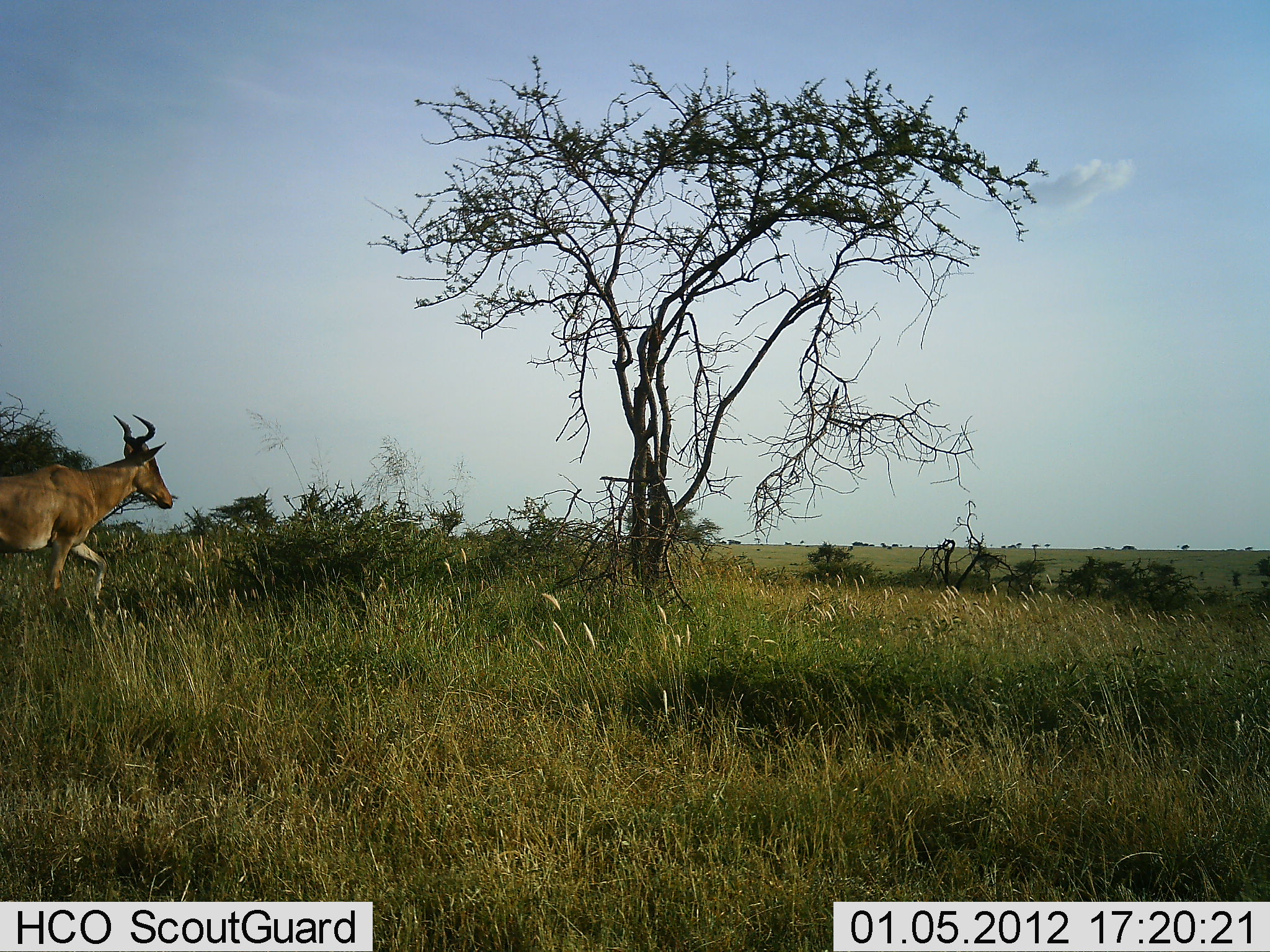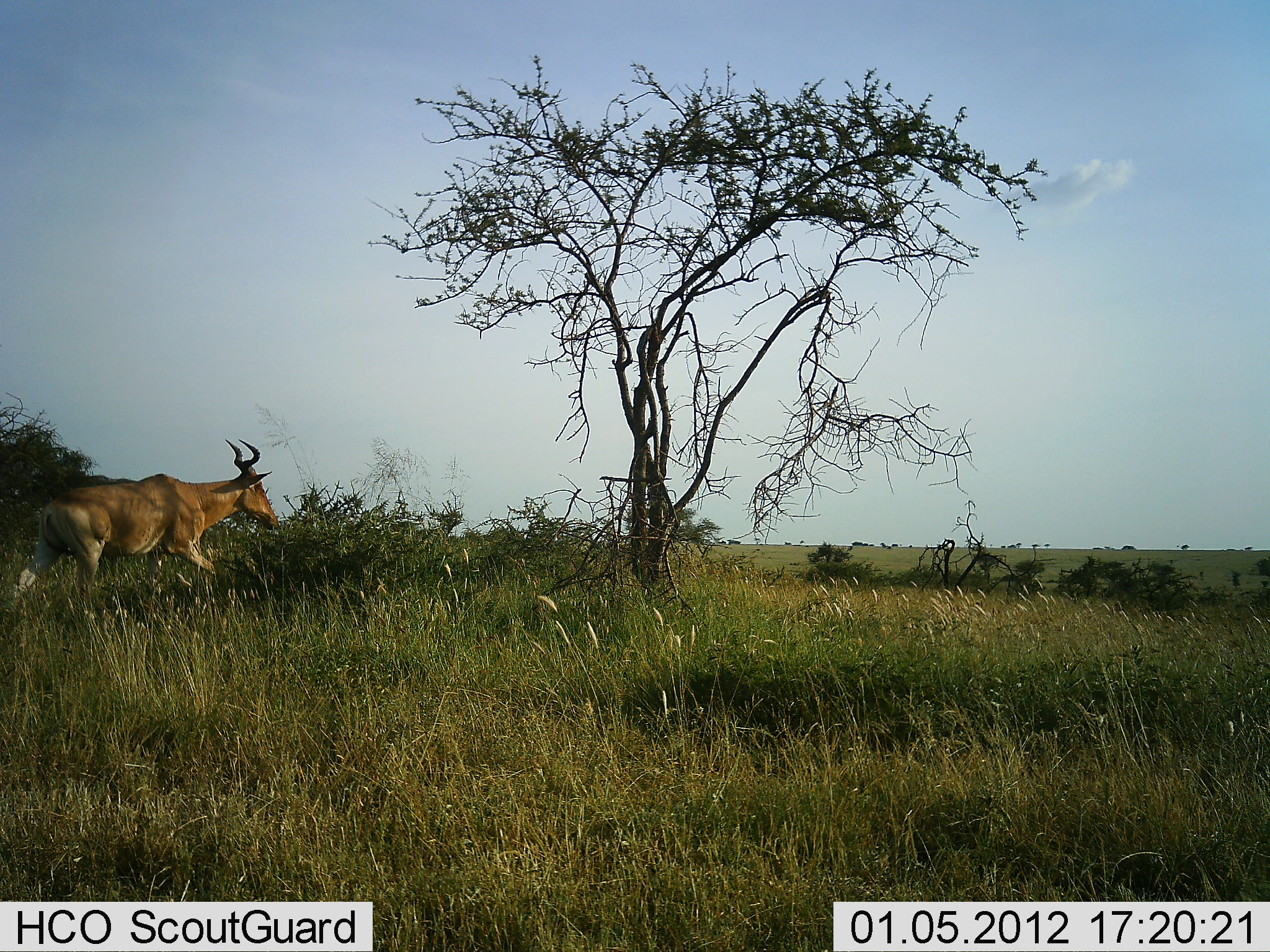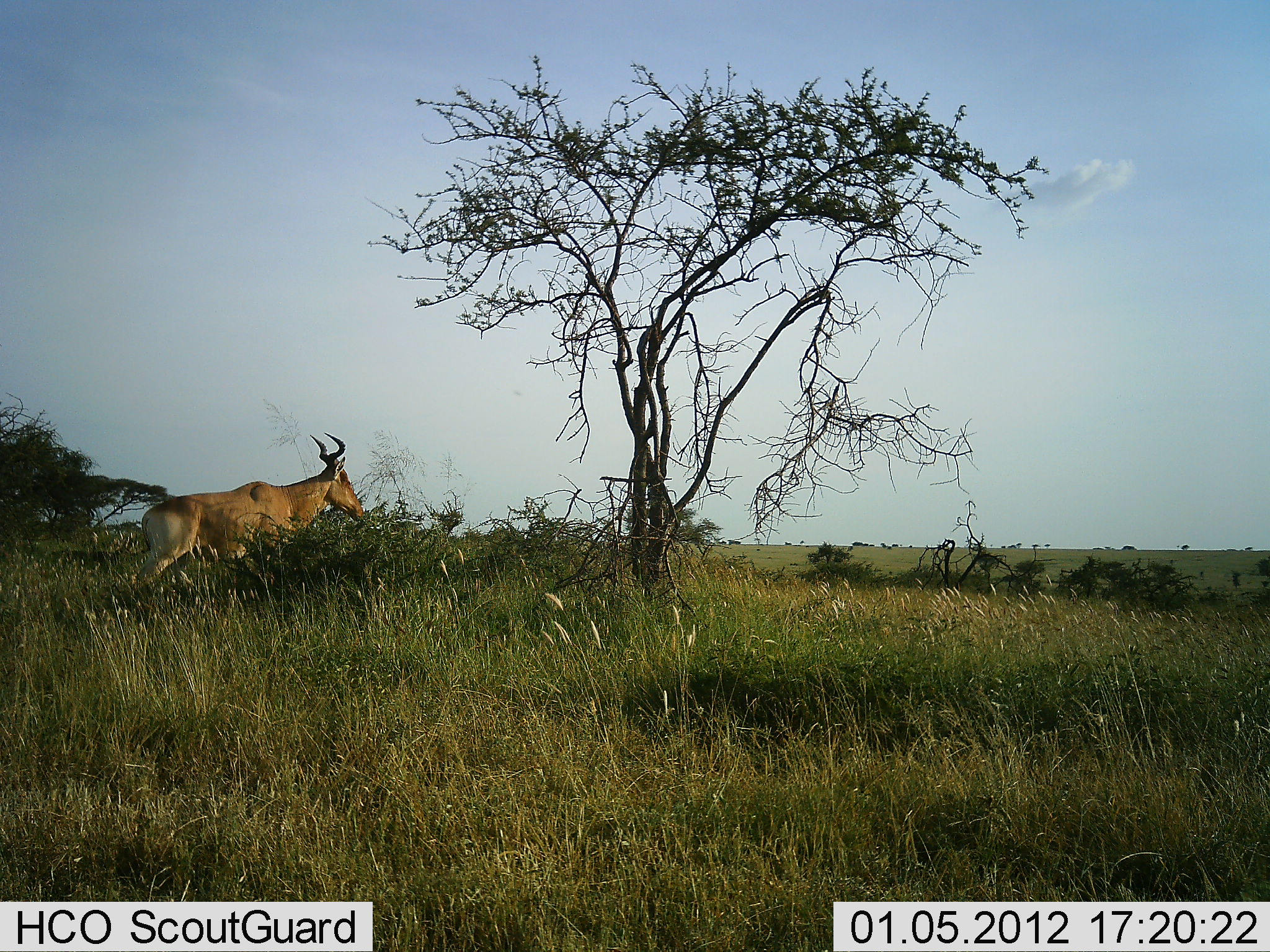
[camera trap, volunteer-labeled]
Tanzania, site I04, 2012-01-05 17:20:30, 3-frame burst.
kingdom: Animalia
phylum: Chordata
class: Mammalia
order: Artiodactyla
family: Bovidae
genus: Alcelaphus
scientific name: Alcelaphus buselaphus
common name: hartebeest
Hartebeest (Alcelaphus buselaphus), count 1. Behavior (volunteer vote fractions): standing 3%, resting 0%, moving 97%, interacting 0%. Young present (vote fraction): 0%. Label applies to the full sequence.